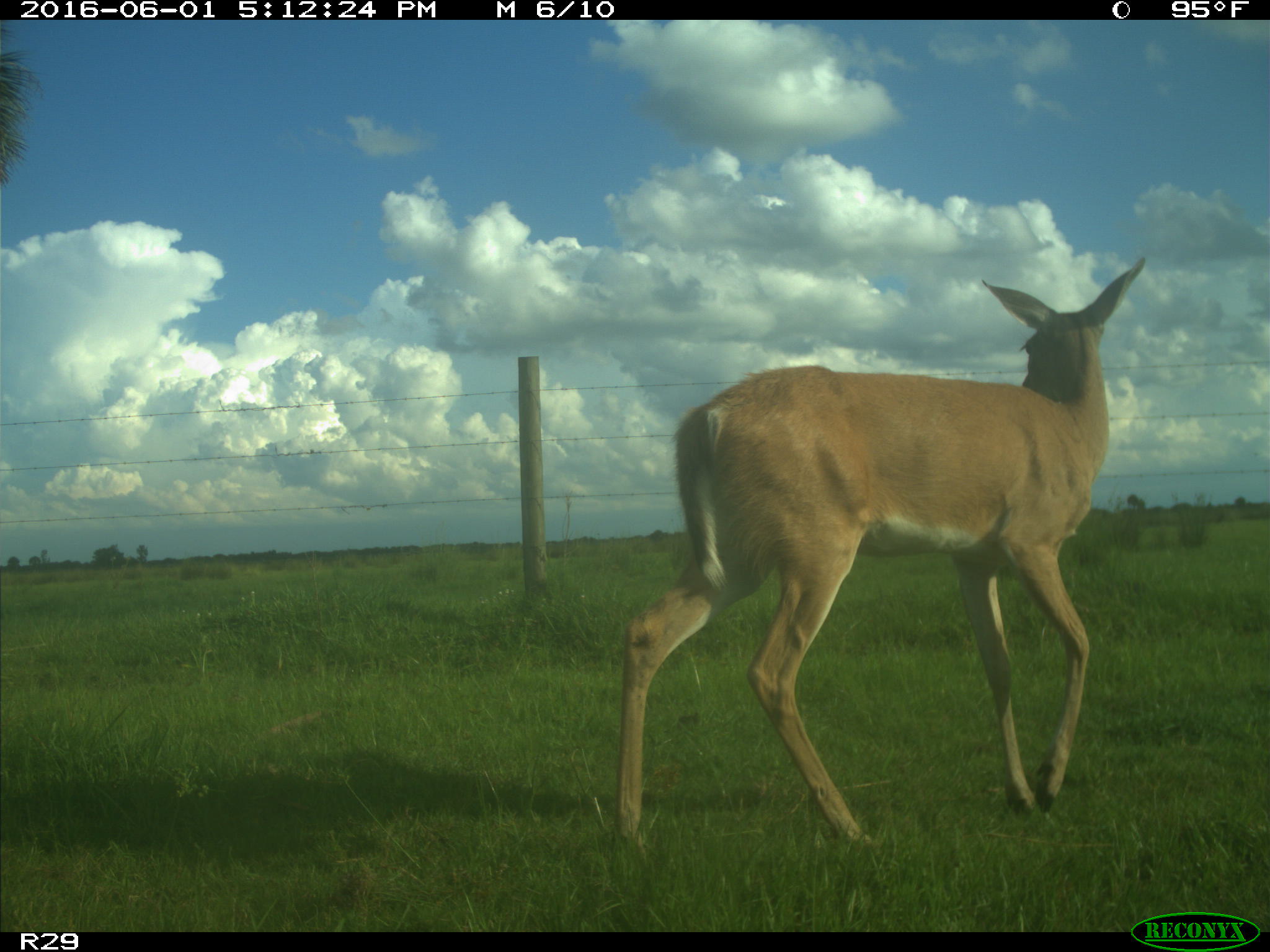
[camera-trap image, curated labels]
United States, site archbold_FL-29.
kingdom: Animalia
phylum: Chordata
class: Mammalia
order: Artiodactyla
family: Cervidae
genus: Odocoileus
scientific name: Odocoileus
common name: deer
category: unidentified deer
Unidentified deer (deer) (Odocoileus).